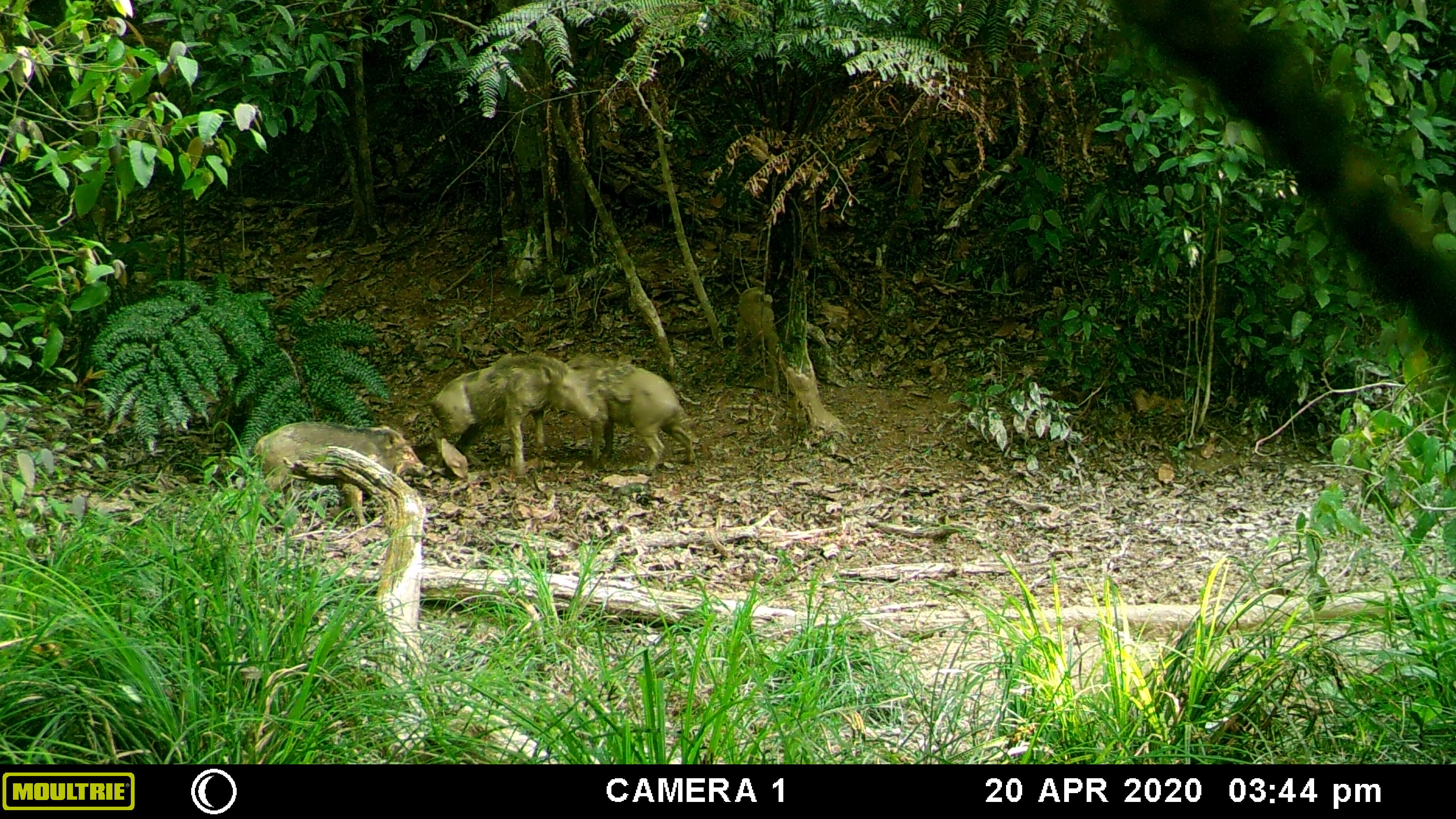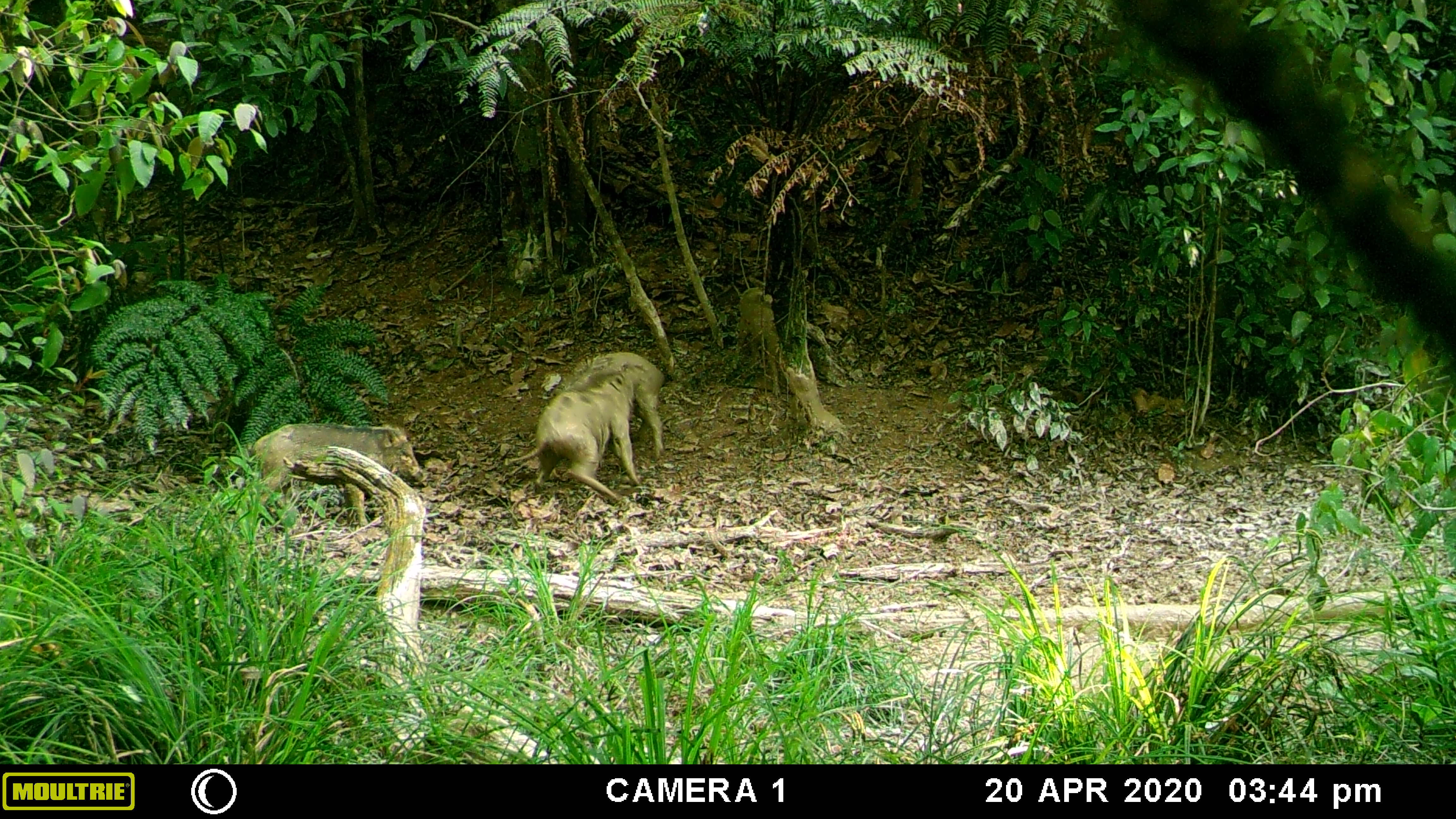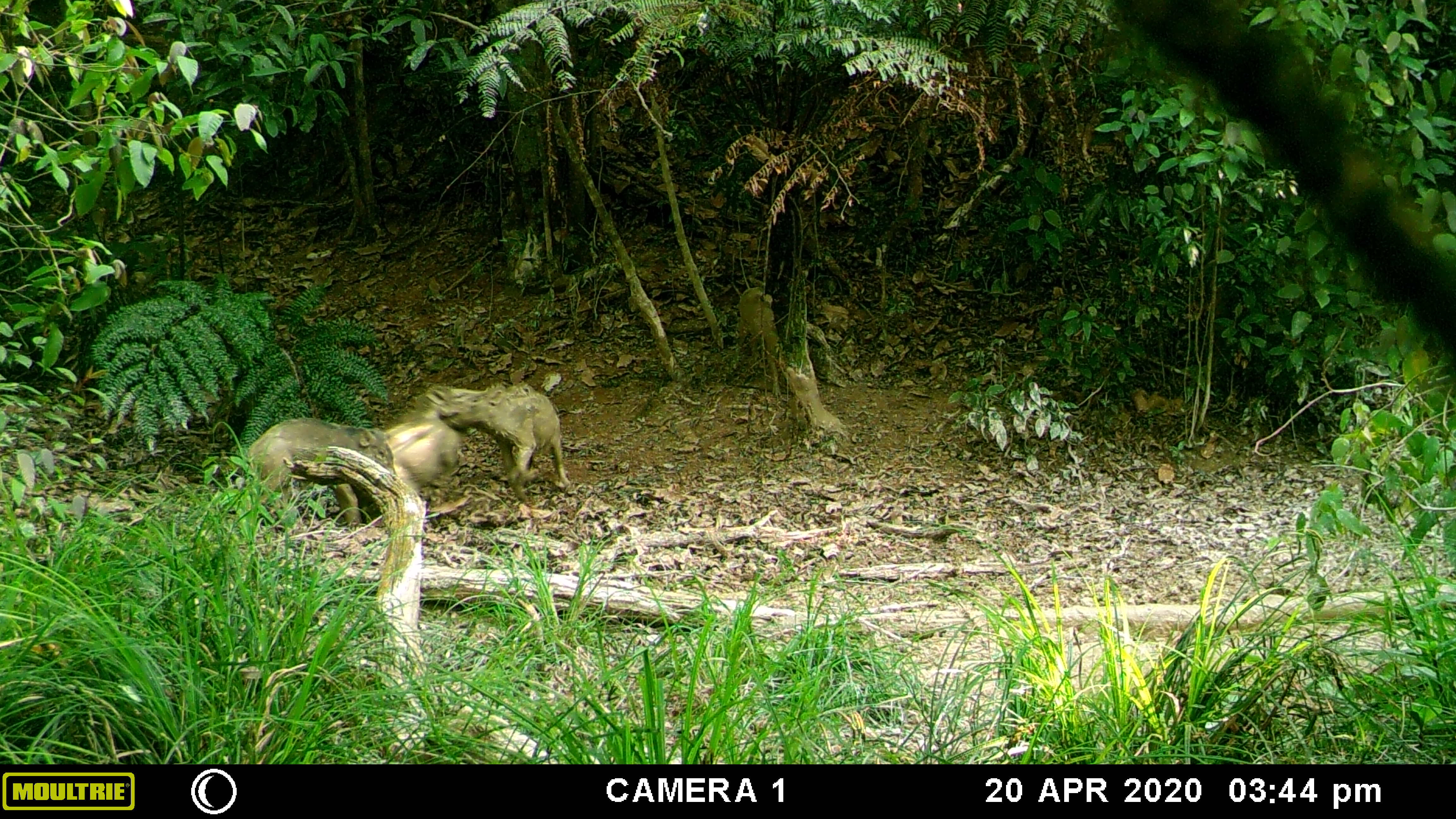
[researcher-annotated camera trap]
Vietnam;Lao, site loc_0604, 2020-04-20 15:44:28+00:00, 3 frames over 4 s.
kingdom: Animalia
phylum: Chordata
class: Mammalia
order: Artiodactyla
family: Suidae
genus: Sus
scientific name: Sus scrofa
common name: eurasian wild pig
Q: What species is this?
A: Eurasian wild pig (Sus scrofa).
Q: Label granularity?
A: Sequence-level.